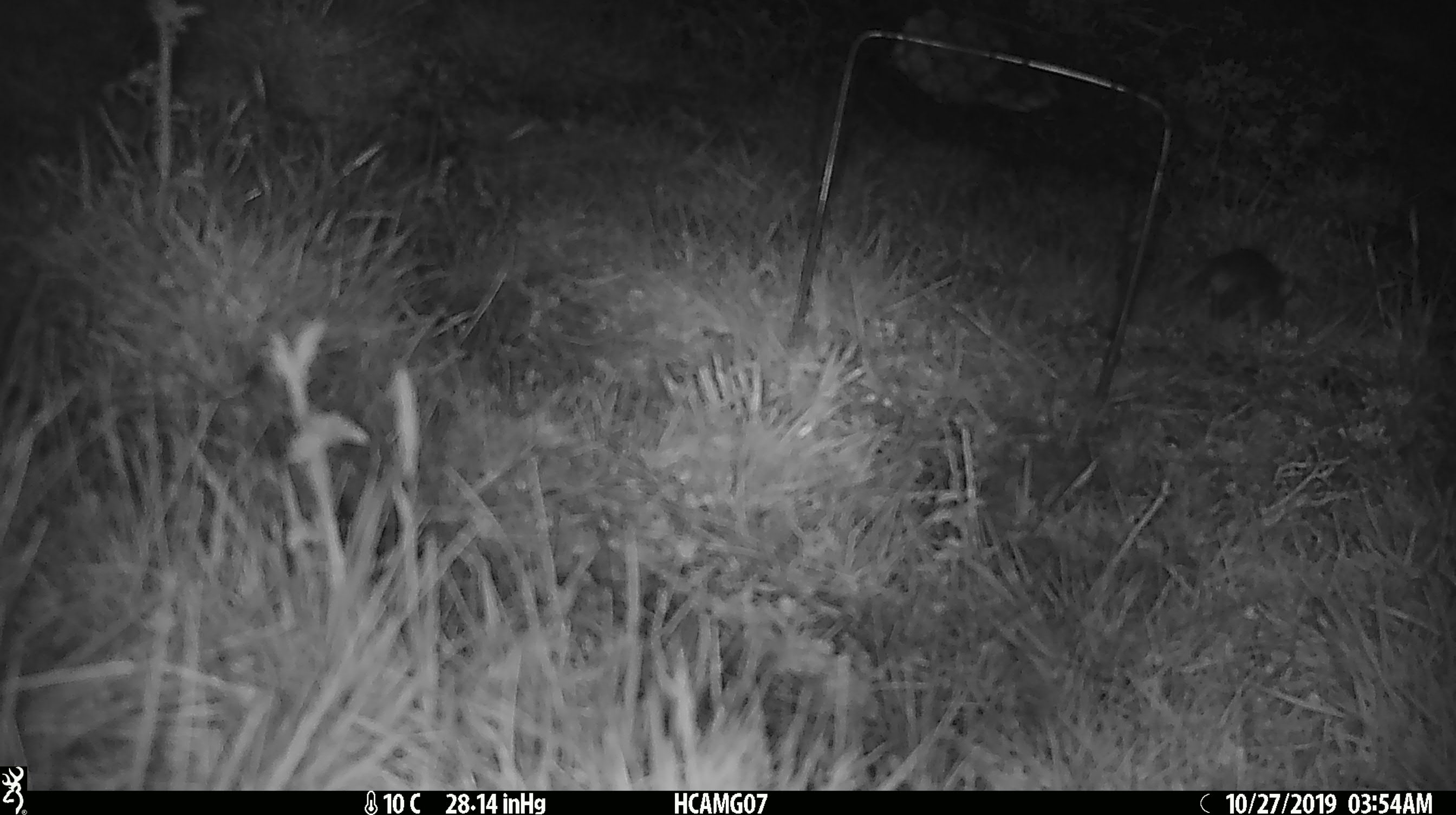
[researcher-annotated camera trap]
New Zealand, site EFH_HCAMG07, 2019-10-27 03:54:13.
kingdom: Animalia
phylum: Chordata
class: Mammalia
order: Rodentia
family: Muridae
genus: Mus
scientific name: Mus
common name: mouse